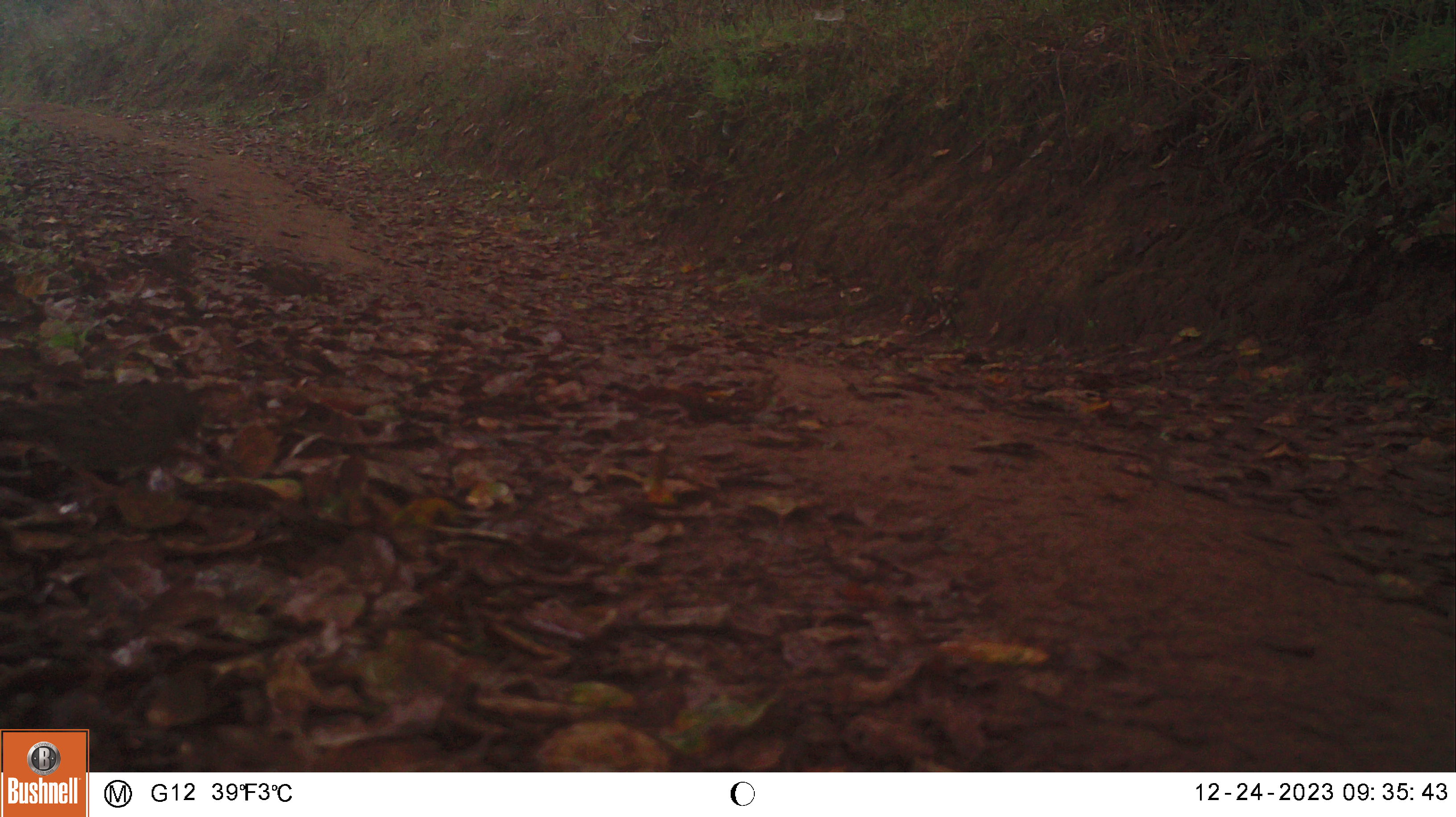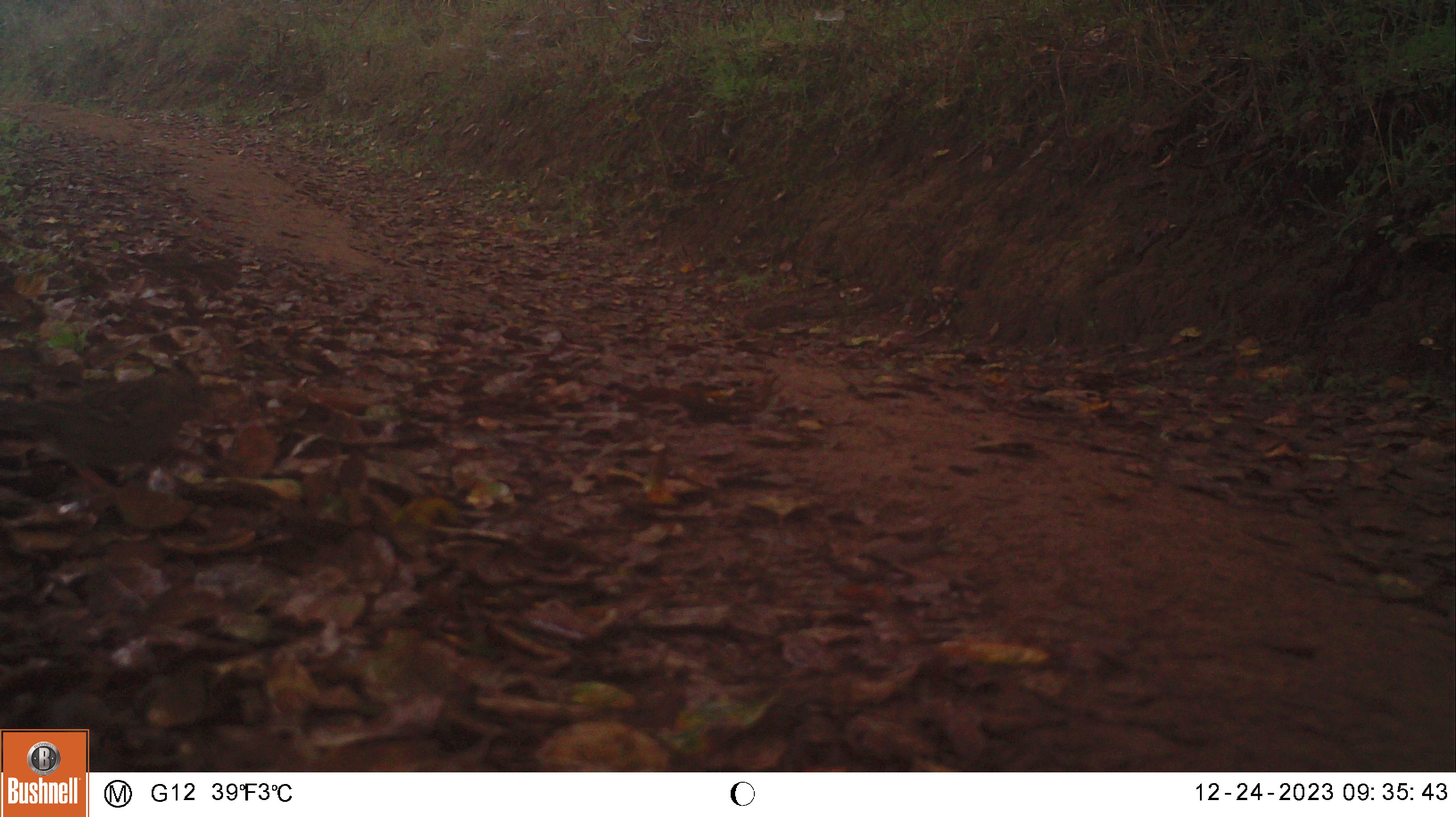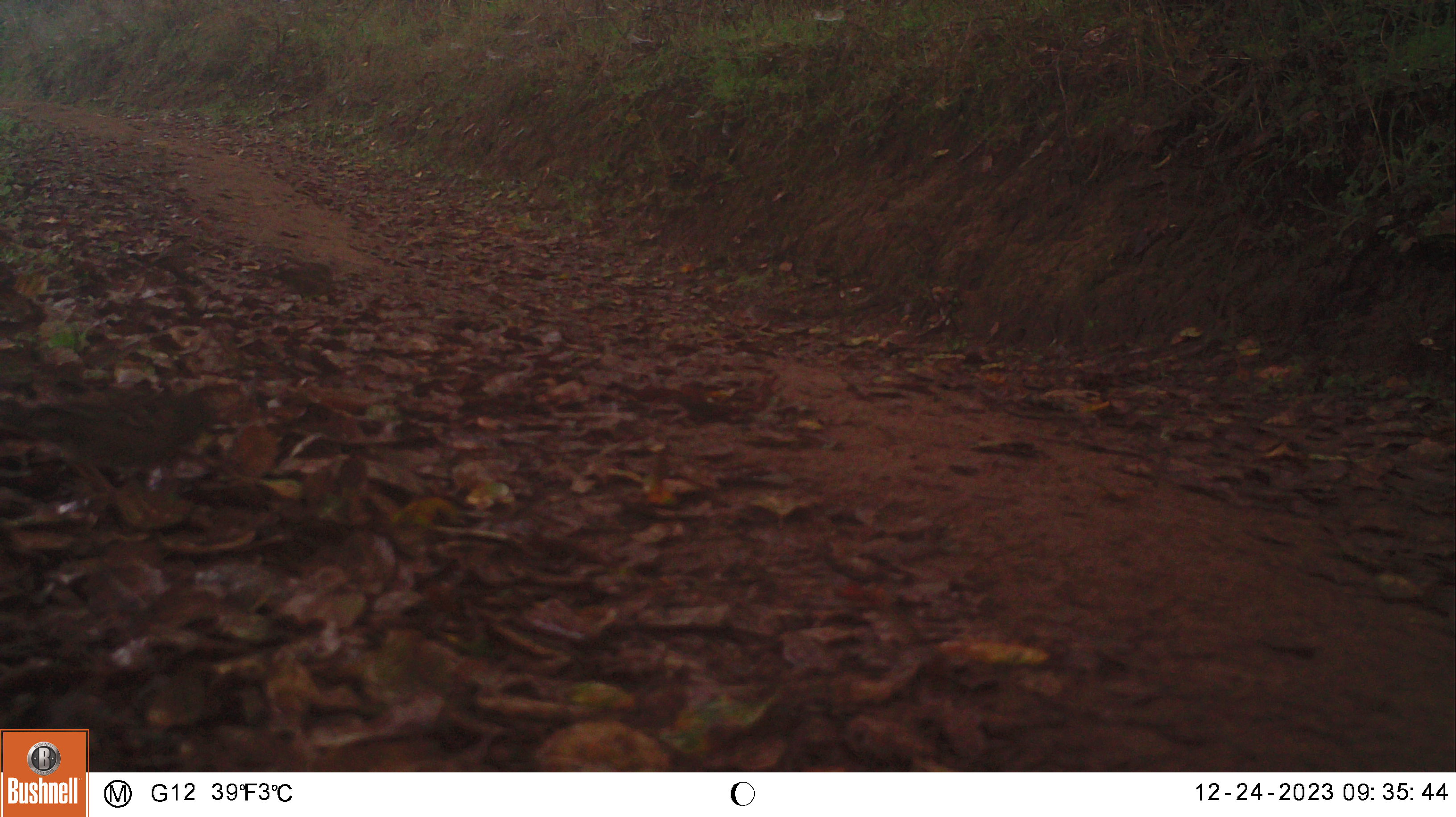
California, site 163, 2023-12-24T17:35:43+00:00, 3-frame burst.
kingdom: Animalia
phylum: Chordata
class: Aves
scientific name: Aves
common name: bird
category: unknown bird